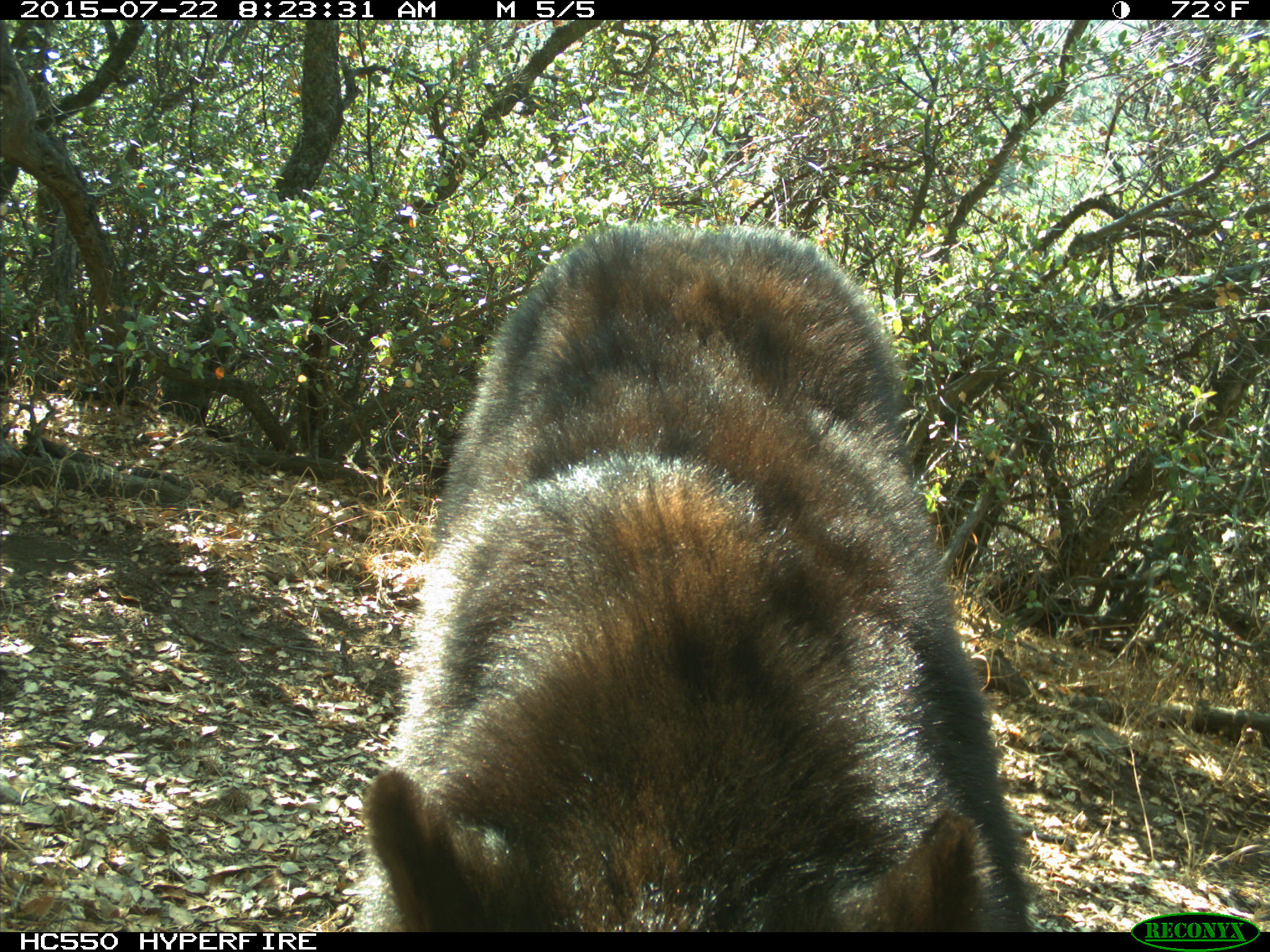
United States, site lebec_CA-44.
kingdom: Animalia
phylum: Chordata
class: Mammalia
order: Carnivora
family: Ursidae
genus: Ursus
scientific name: Ursus americanus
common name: american black bear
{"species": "Ursus americanus (american black bear)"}